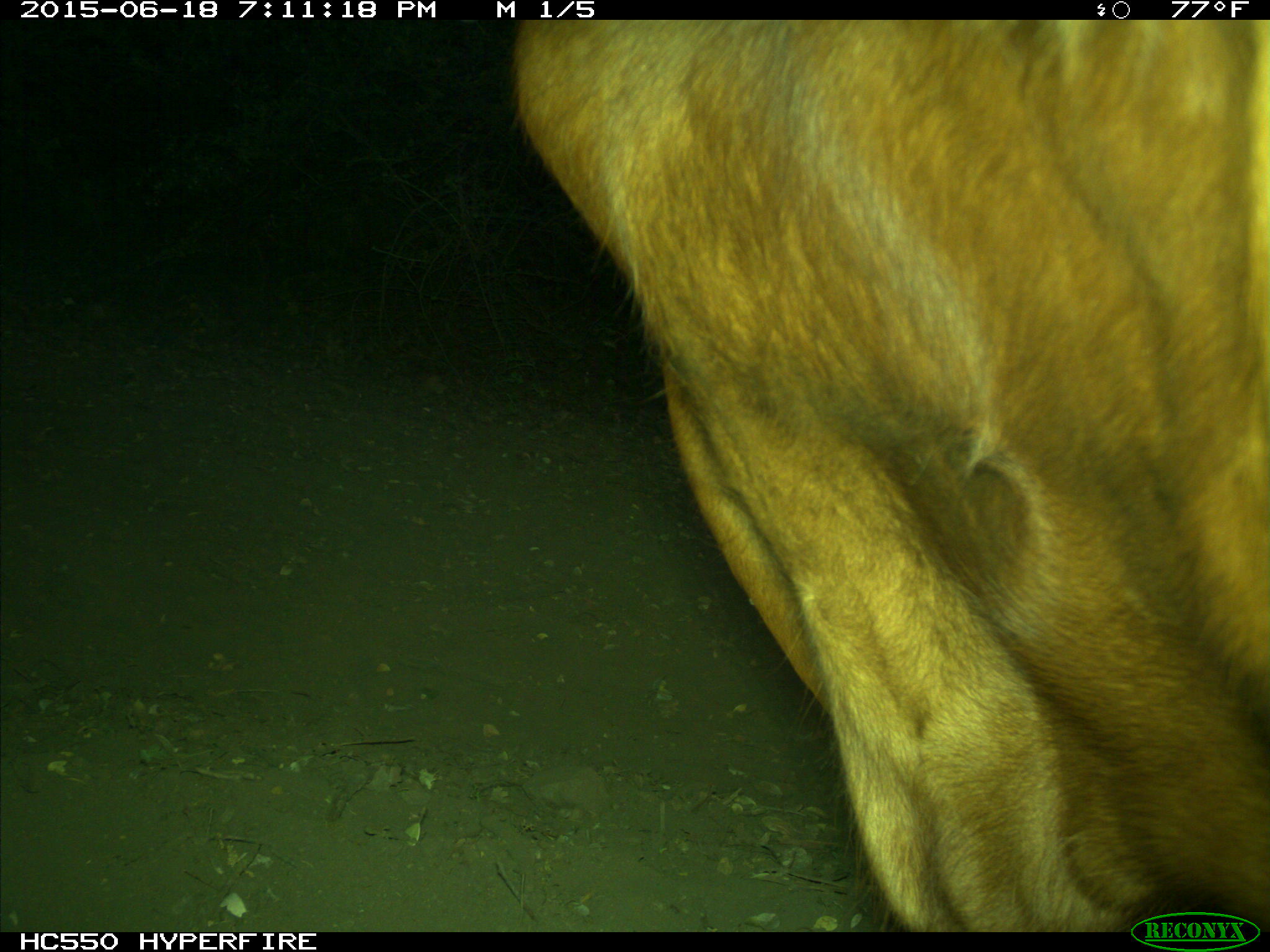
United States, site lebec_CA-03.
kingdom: Animalia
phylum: Chordata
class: Mammalia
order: Artiodactyla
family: Bovidae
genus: Bos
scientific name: Bos taurus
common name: domestic cow